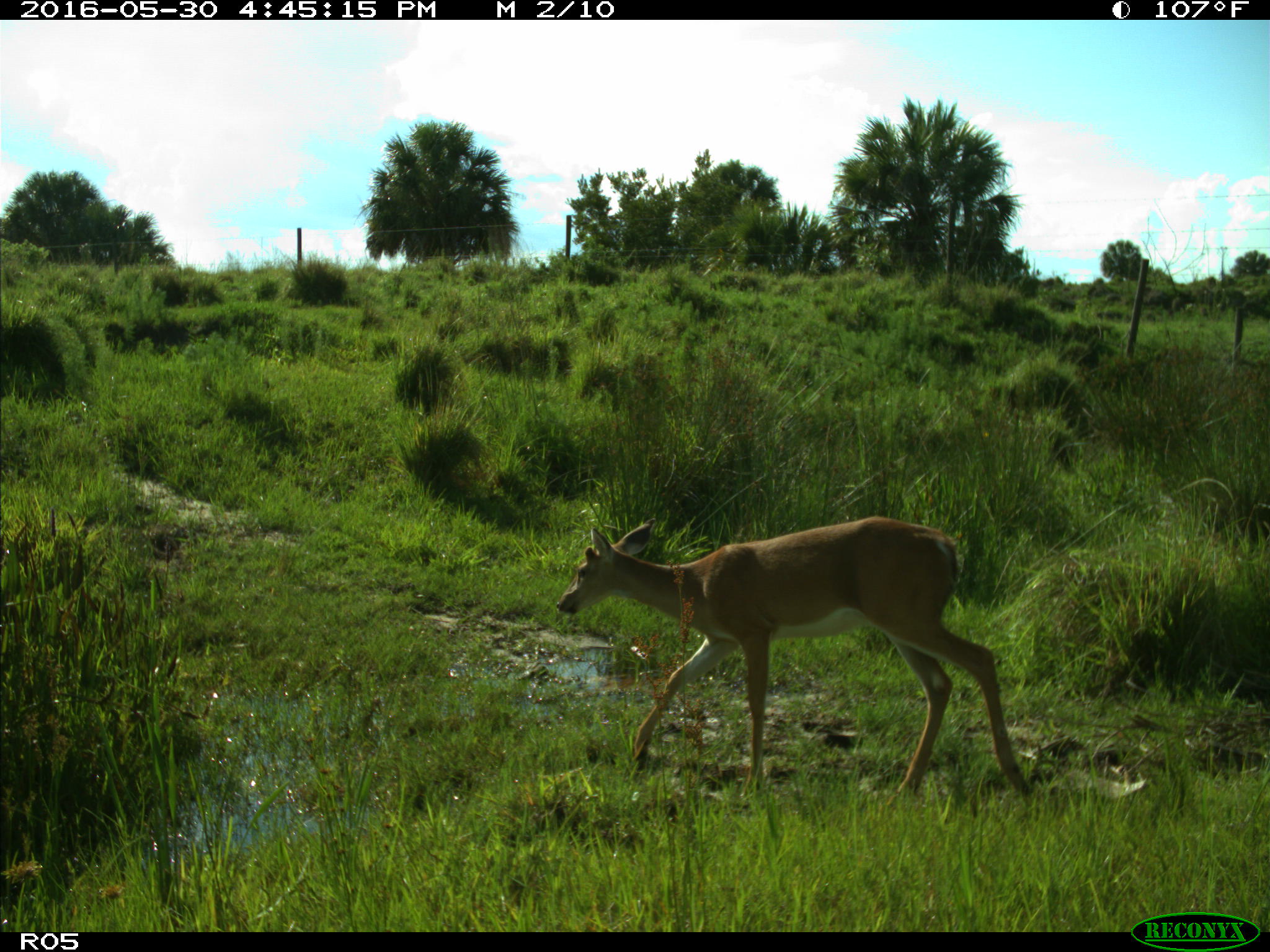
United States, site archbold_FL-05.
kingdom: Animalia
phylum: Chordata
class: Mammalia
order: Artiodactyla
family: Cervidae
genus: Odocoileus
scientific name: Odocoileus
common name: deer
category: unidentified deer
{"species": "unidentified deer (deer) (Odocoileus)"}